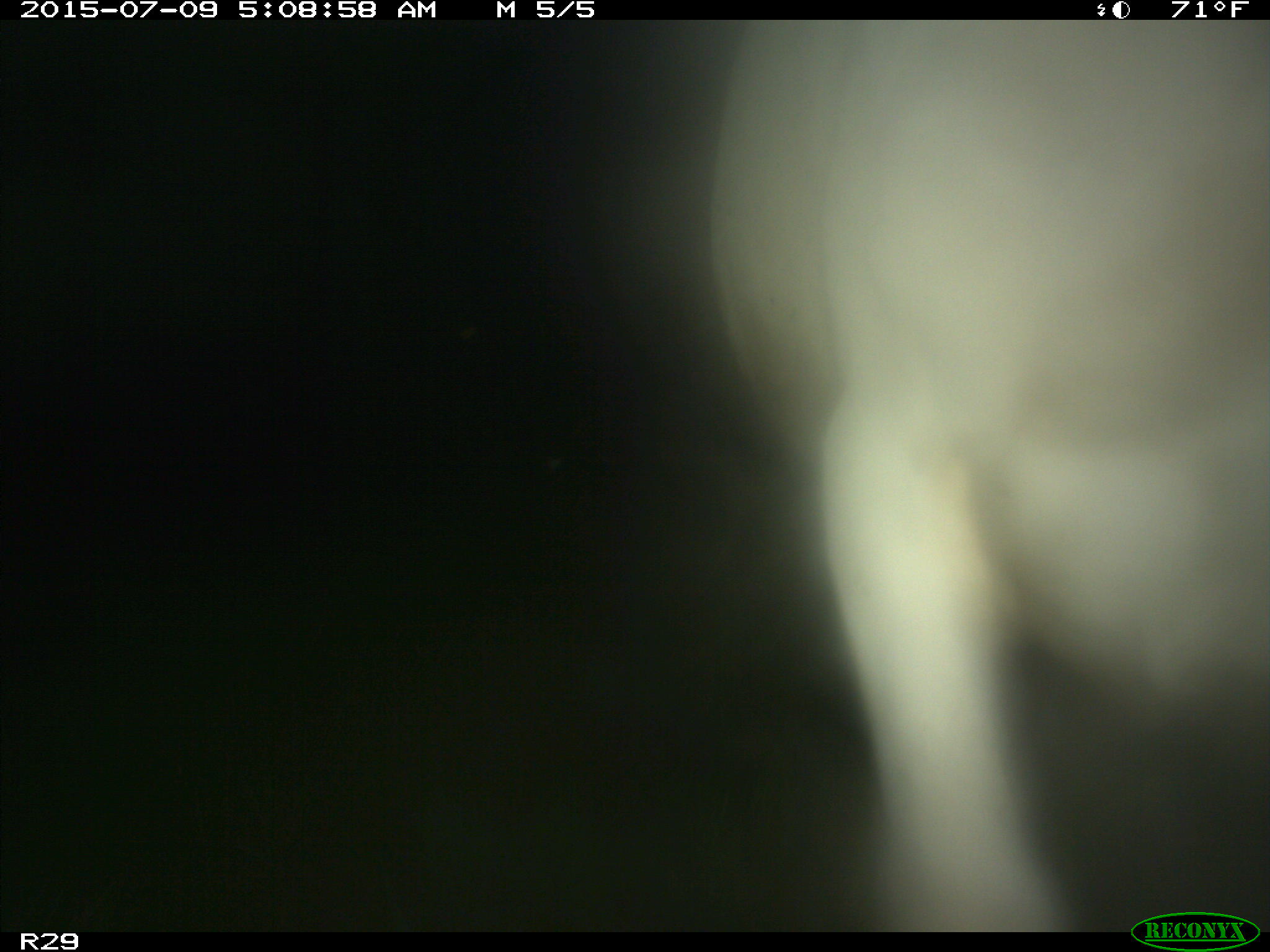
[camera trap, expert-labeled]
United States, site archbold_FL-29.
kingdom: Animalia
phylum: Chordata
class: Mammalia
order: Artiodactyla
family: Bovidae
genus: Bos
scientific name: Bos taurus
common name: domestic cow